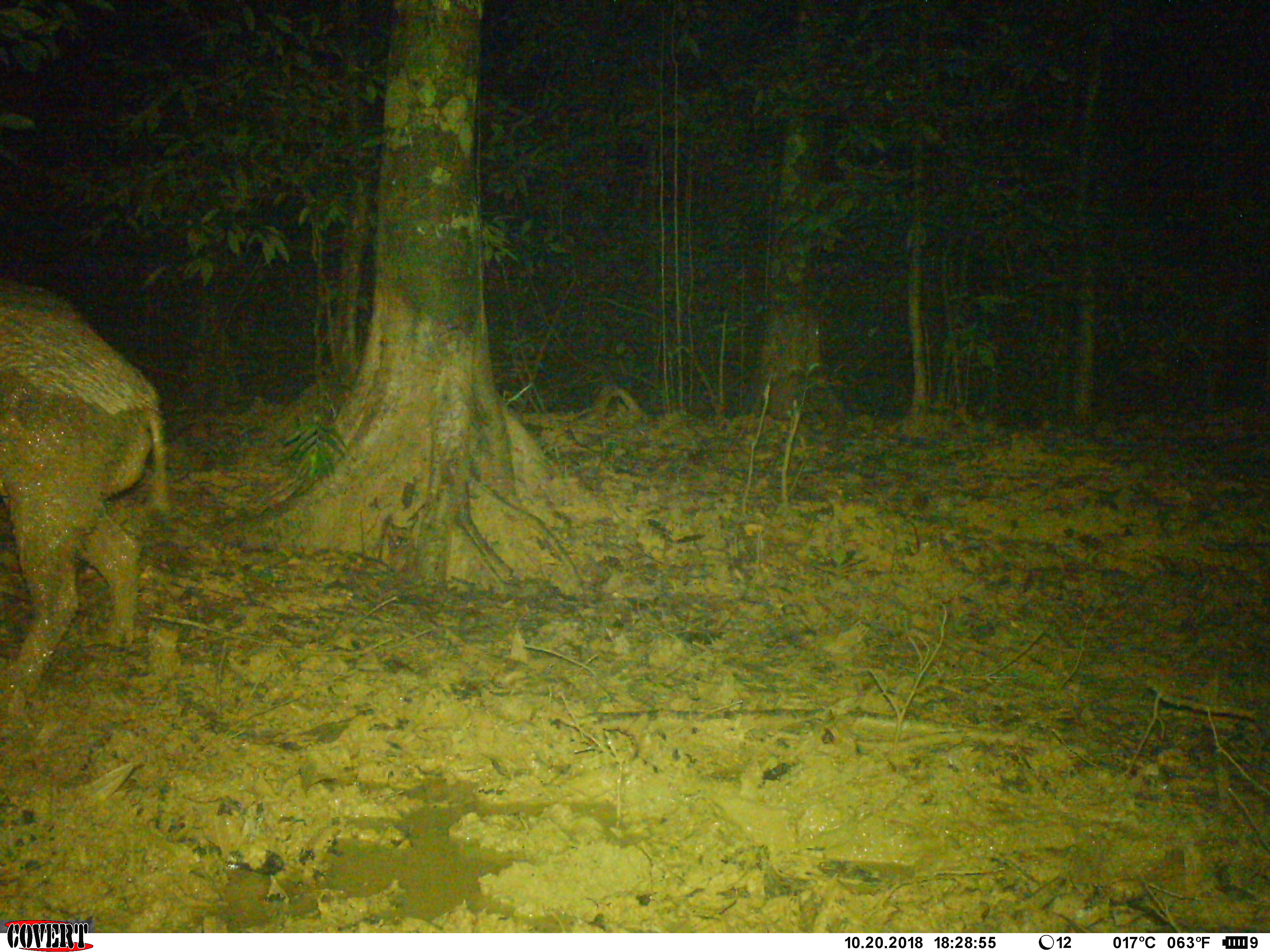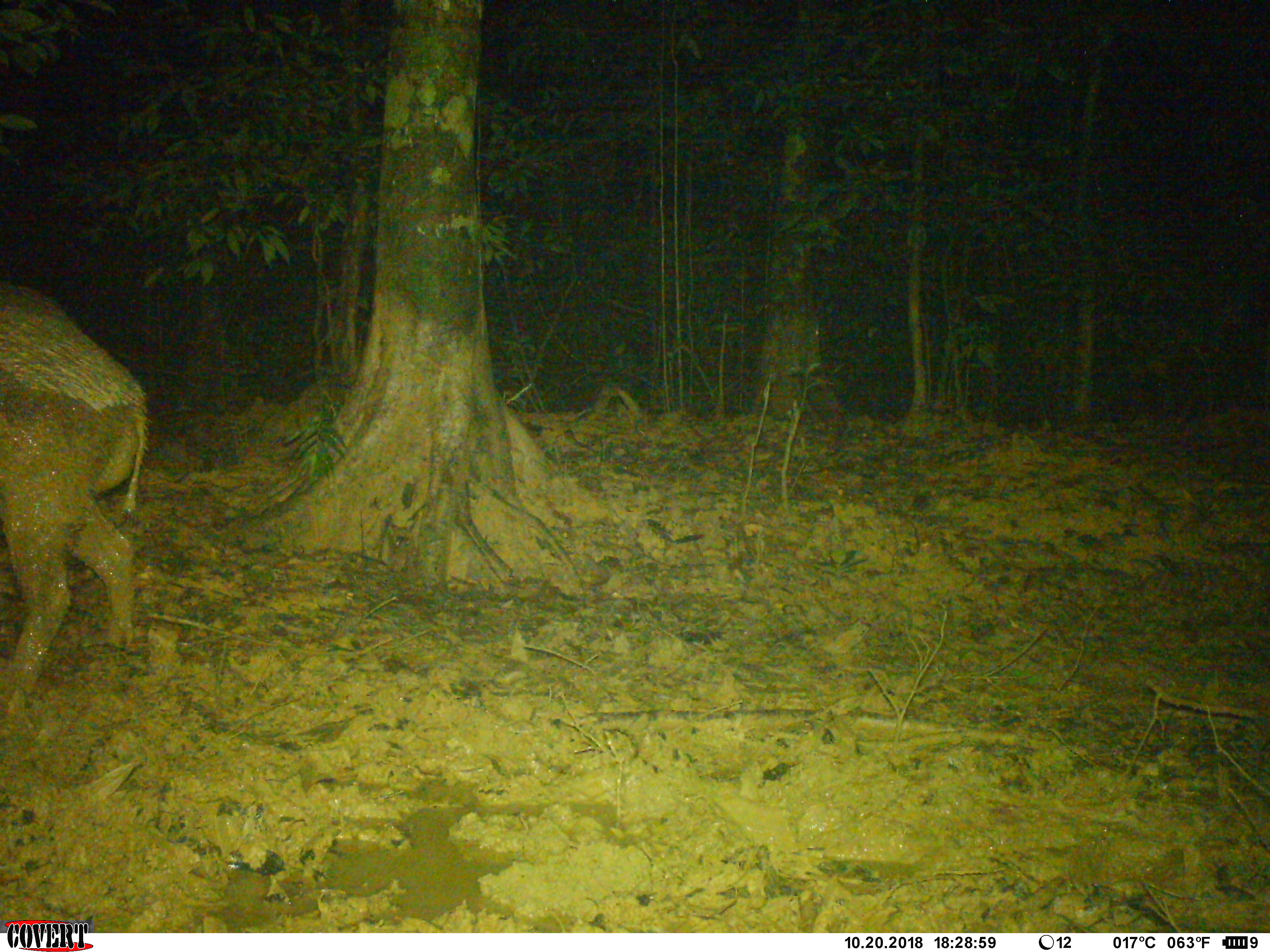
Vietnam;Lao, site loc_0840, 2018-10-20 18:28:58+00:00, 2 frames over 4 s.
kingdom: Animalia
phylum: Chordata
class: Mammalia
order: Artiodactyla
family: Suidae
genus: Sus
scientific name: Sus scrofa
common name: eurasian wild pig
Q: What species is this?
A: Eurasian wild pig (Sus scrofa).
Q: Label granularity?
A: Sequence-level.